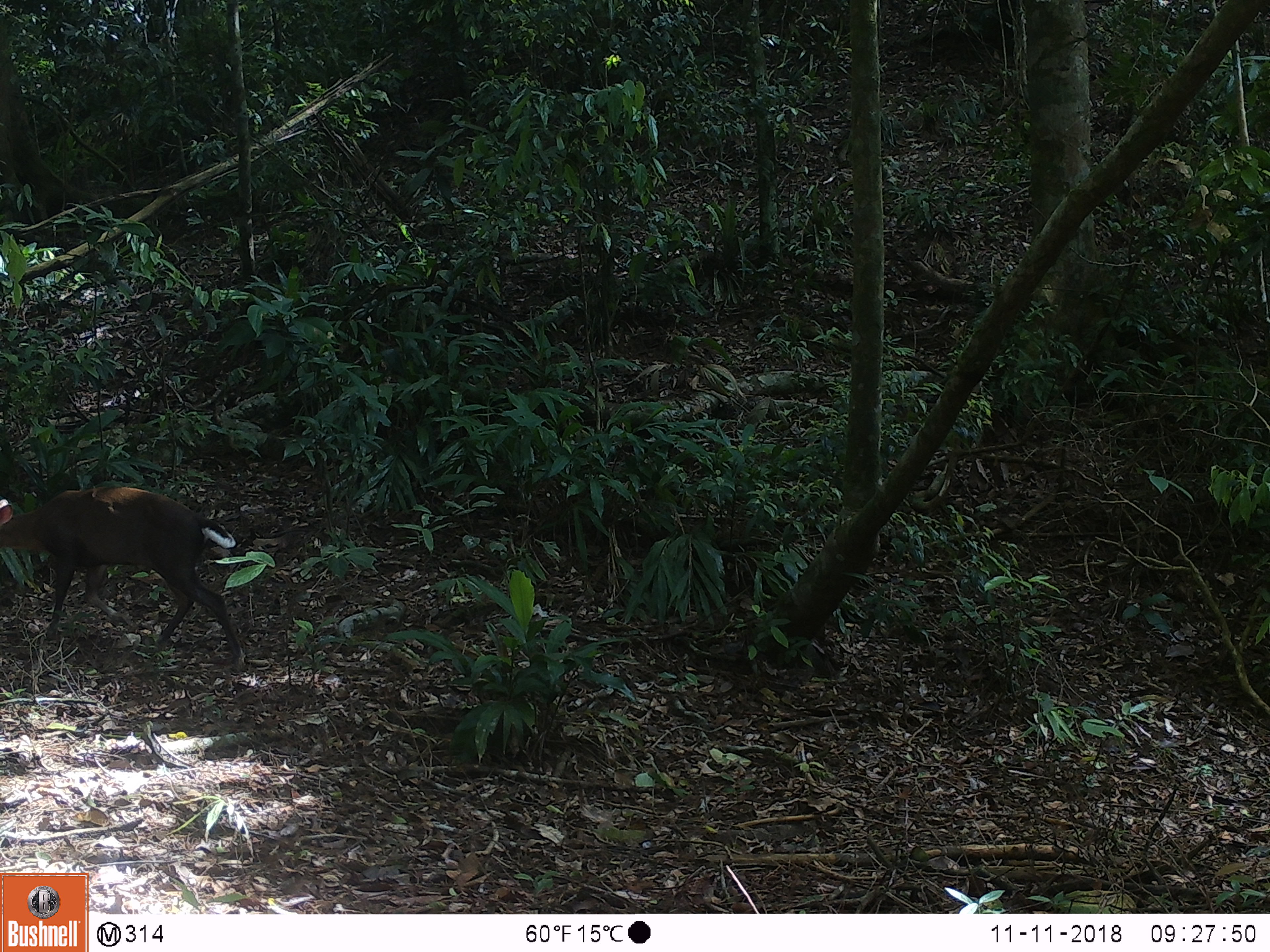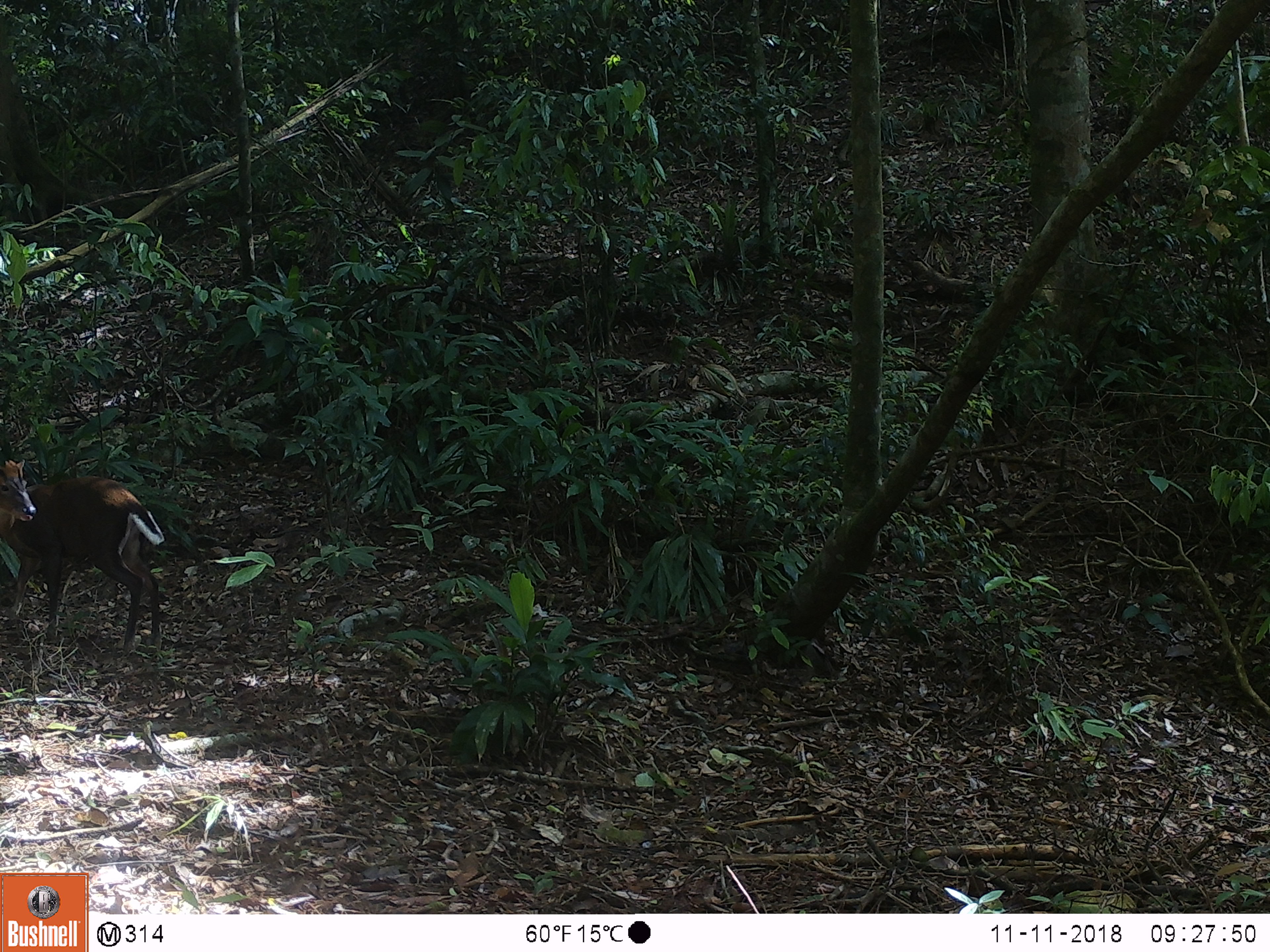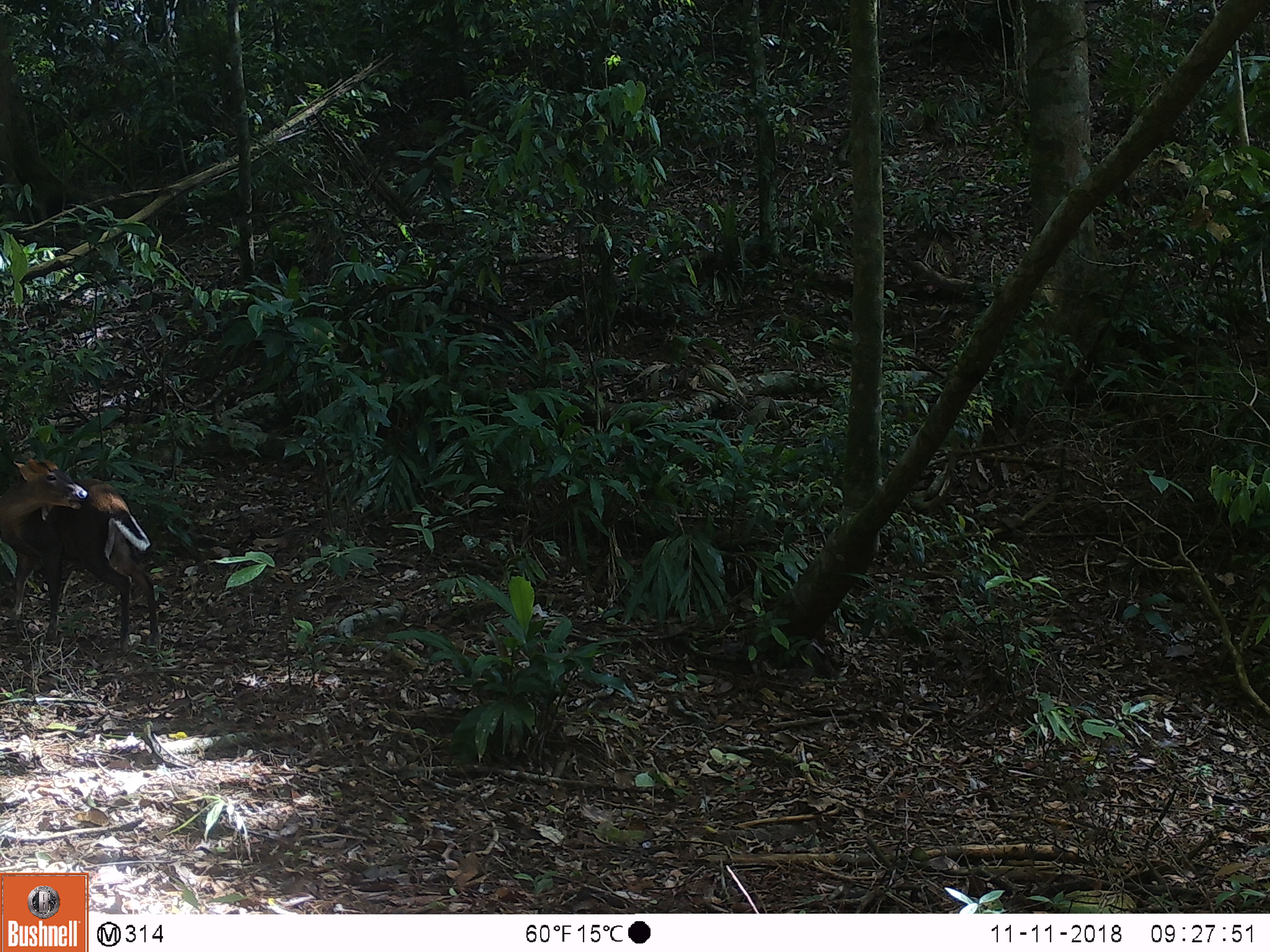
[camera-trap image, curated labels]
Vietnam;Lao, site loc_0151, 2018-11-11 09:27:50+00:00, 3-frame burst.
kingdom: Animalia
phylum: Chordata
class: Mammalia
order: Artiodactyla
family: Cervidae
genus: Muntiacus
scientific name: Muntiacus rooseveltorum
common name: roosevelt's muntjac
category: roosevelts muntjac group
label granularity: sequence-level